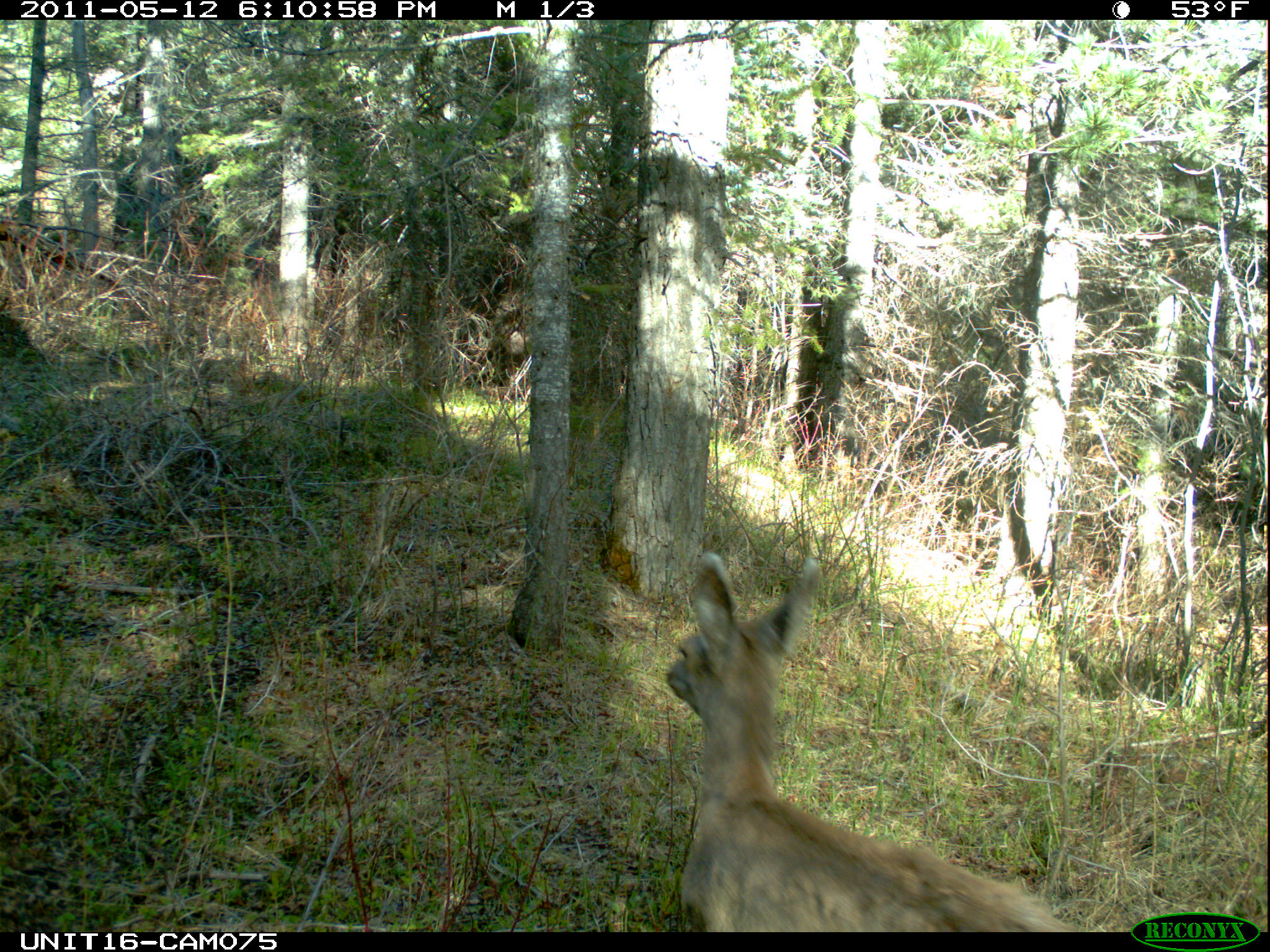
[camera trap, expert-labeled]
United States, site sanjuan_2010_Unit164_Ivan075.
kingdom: Animalia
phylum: Chordata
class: Mammalia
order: Artiodactyla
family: Cervidae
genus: Odocoileus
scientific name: Odocoileus hemionus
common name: mule deer